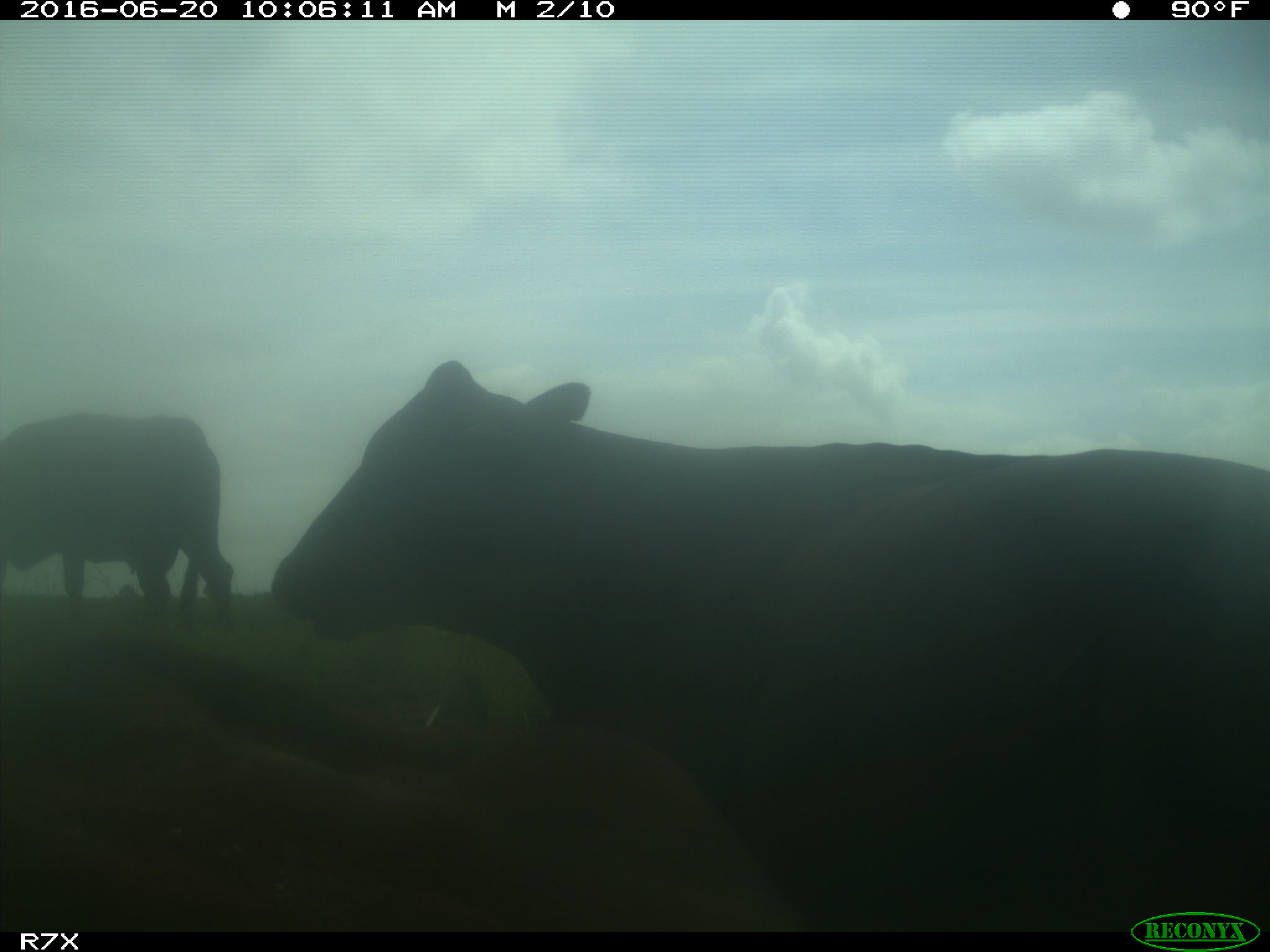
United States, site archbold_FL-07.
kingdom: Animalia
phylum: Chordata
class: Mammalia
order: Artiodactyla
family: Bovidae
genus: Bos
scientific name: Bos taurus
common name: domestic cow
Bos taurus (domestic cow).